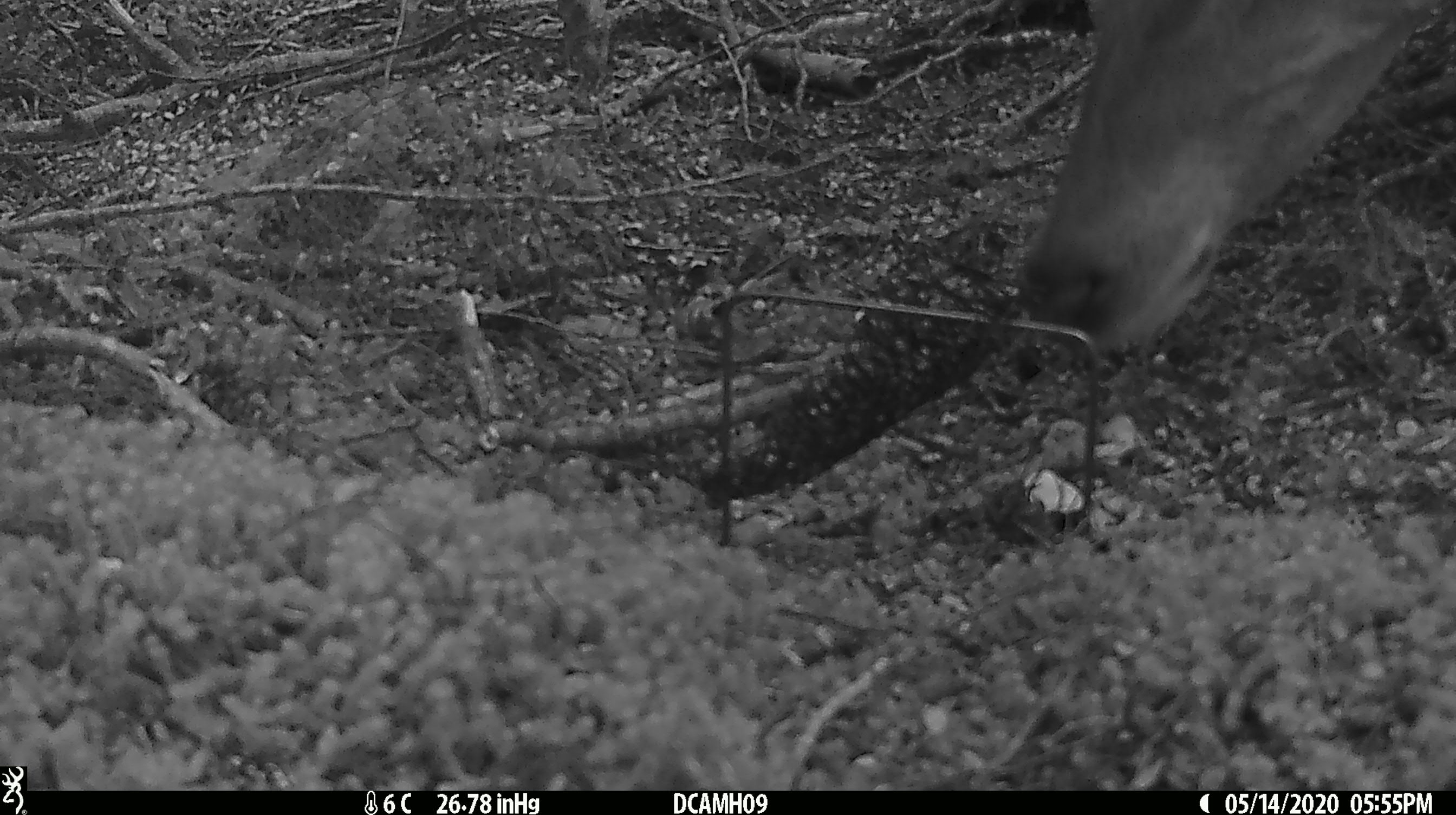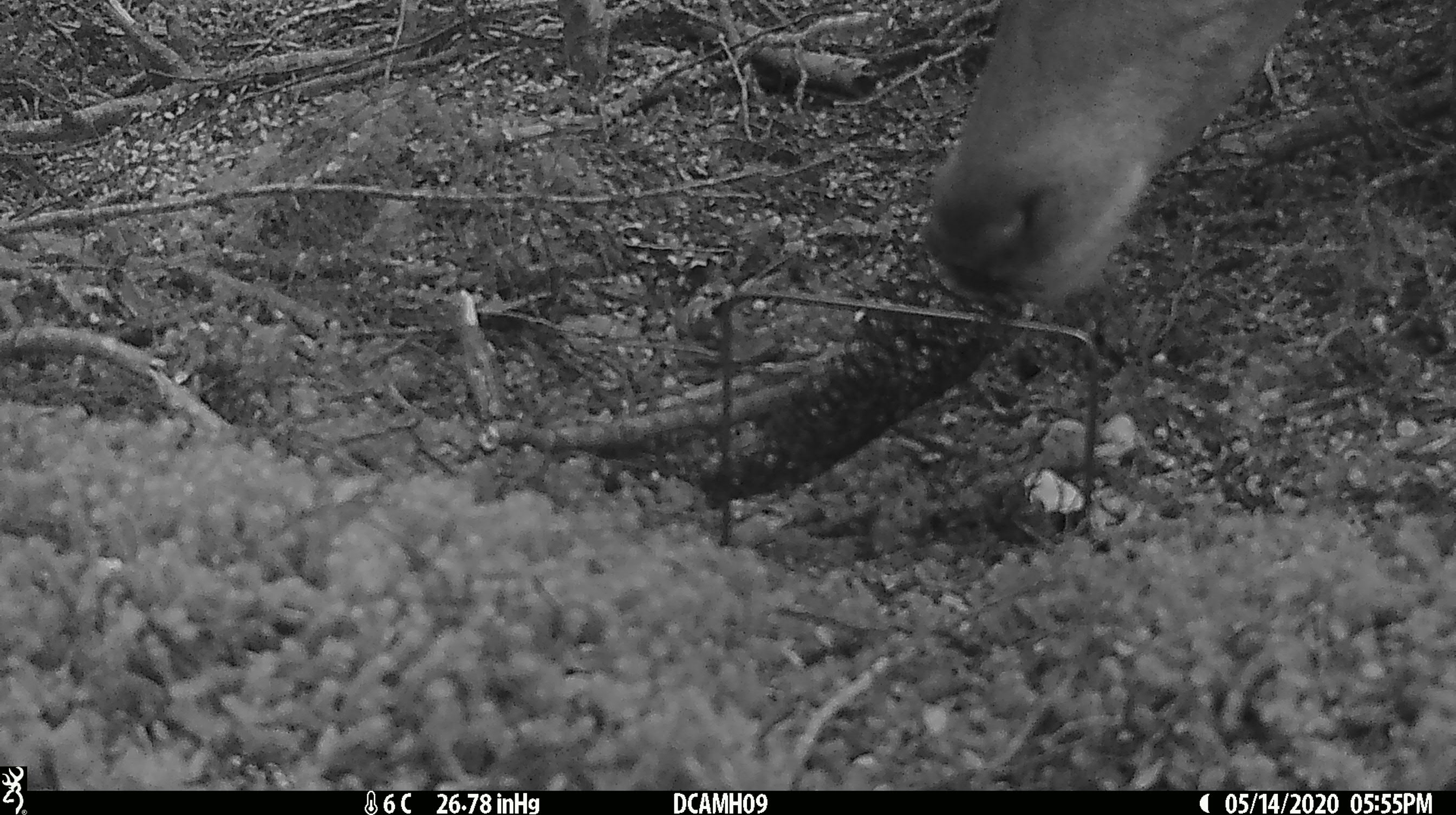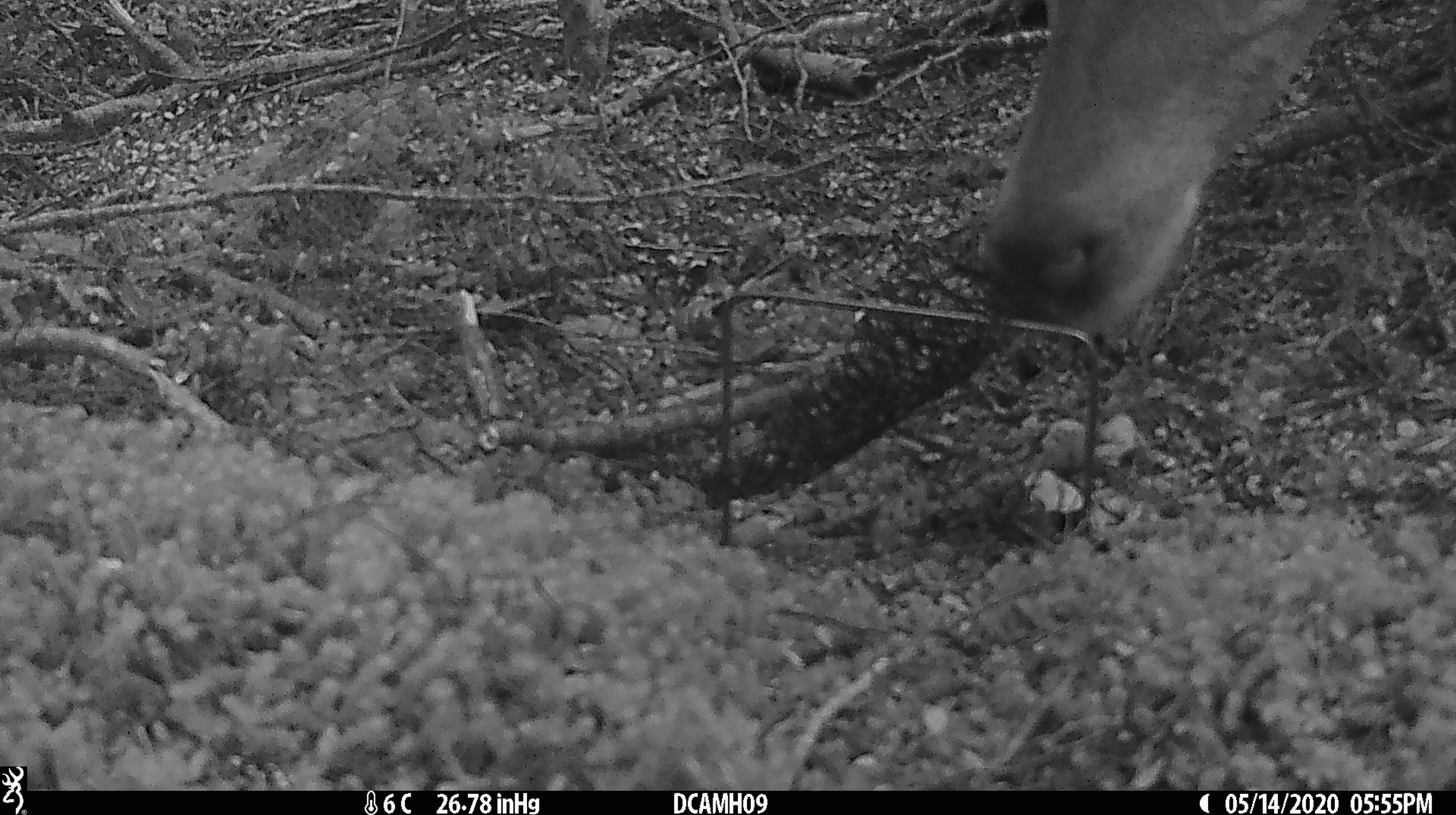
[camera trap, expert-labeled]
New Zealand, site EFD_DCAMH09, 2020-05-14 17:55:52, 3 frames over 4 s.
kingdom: Animalia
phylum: Chordata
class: Mammalia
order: Artiodactyla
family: Cervidae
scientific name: Cervidae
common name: deer